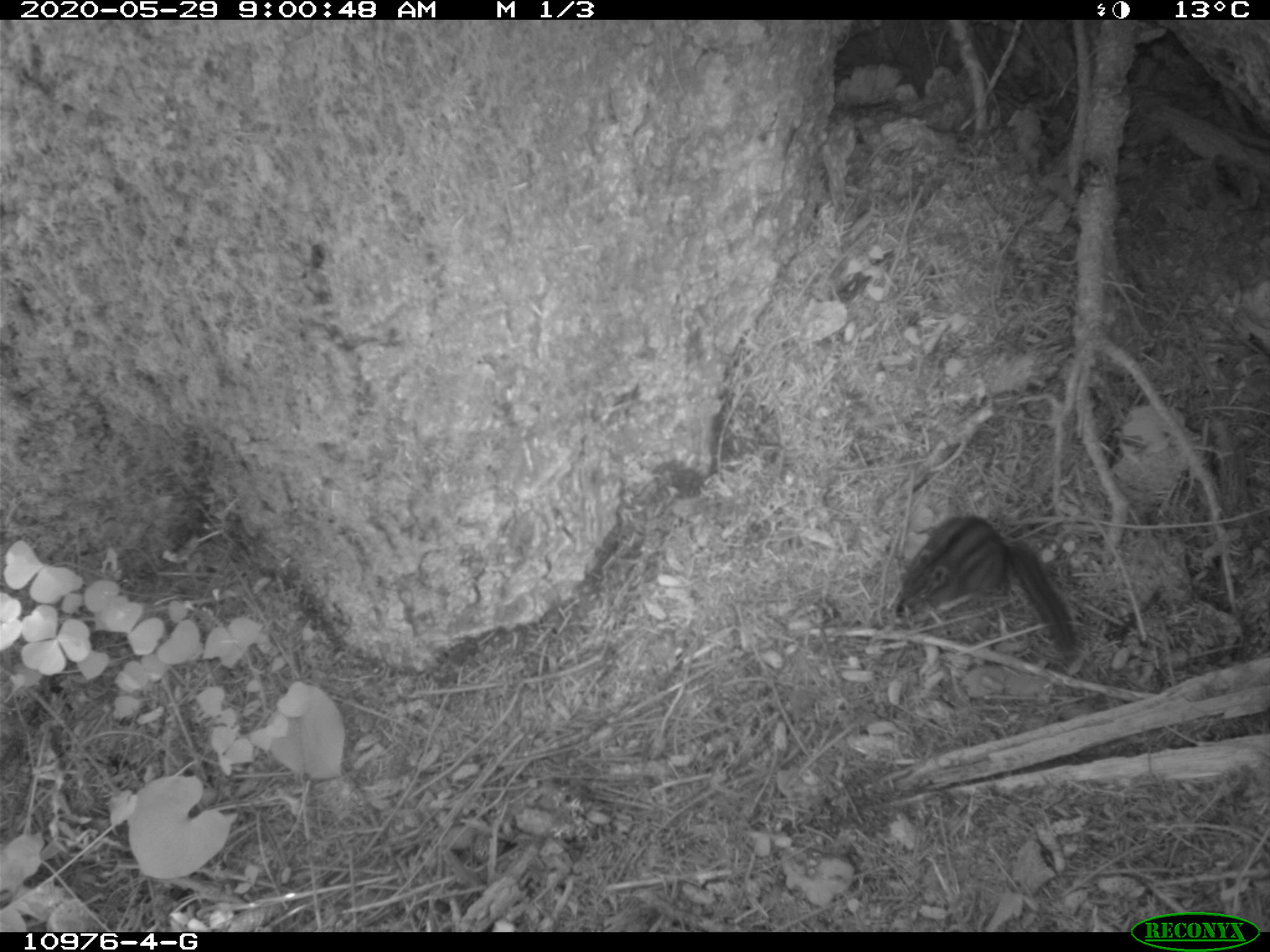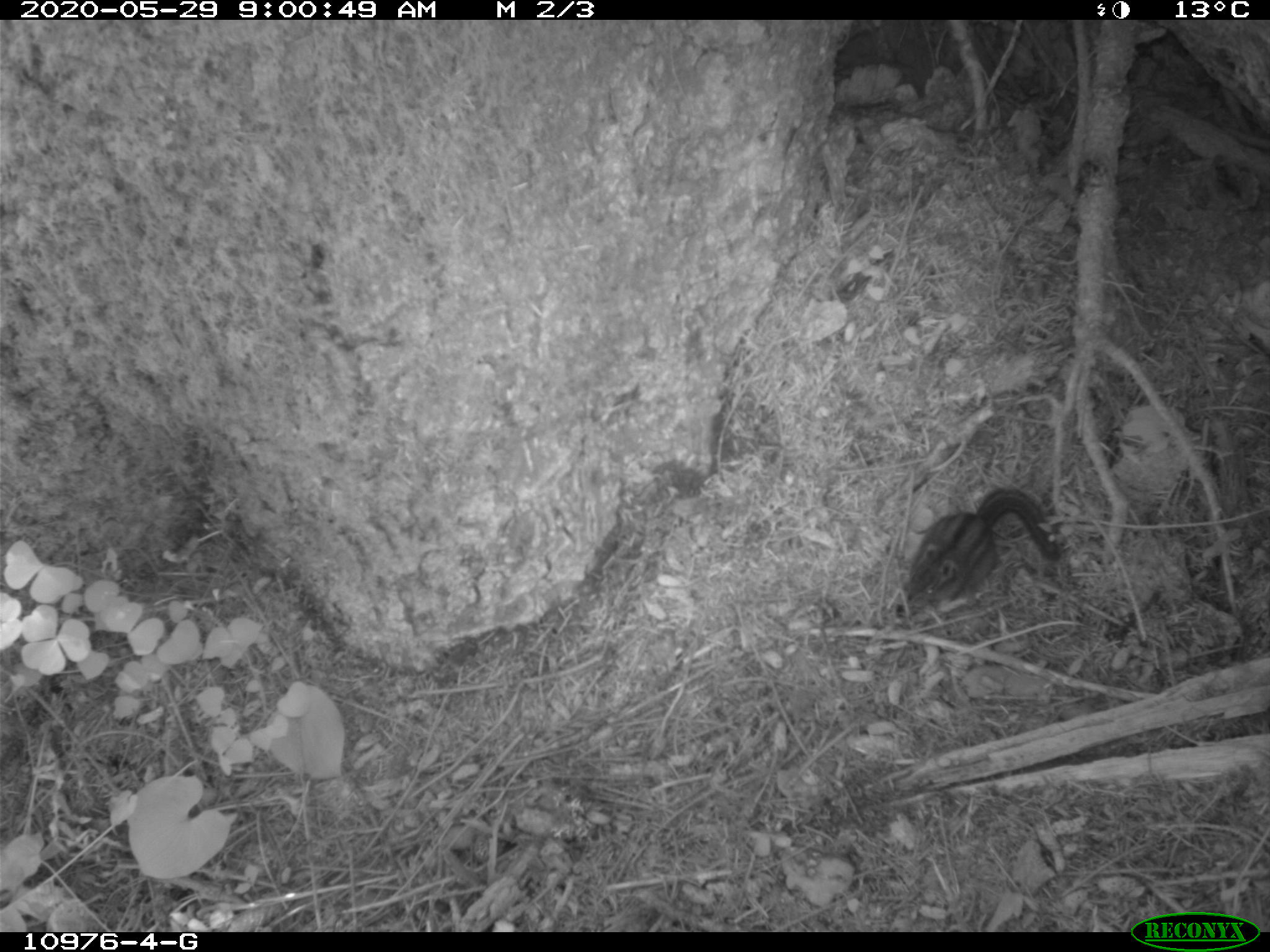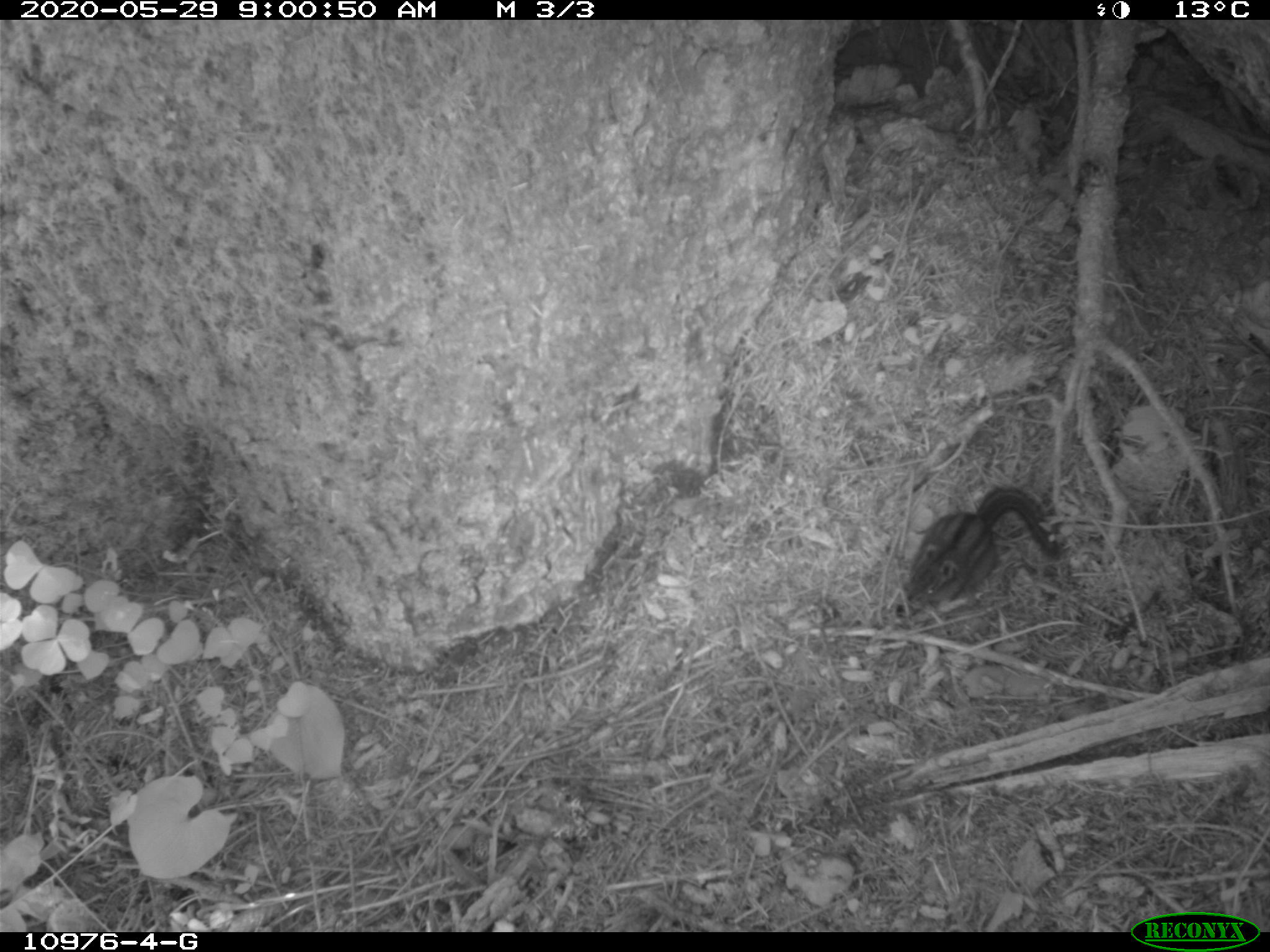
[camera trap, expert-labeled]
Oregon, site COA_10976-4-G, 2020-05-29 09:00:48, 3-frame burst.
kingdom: Animalia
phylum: Chordata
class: Mammalia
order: Rodentia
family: Sciuridae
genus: Neotamias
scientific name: Neotamias townsendii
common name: townsend's chipmunk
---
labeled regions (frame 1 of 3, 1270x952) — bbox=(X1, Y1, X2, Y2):
townsend's chipmunk: bbox=(890, 508, 1083, 658)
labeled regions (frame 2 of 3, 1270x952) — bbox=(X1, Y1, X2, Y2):
townsend's chipmunk: bbox=(890, 474, 1064, 618)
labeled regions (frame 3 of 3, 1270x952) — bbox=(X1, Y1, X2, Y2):
townsend's chipmunk: bbox=(893, 472, 1066, 620)